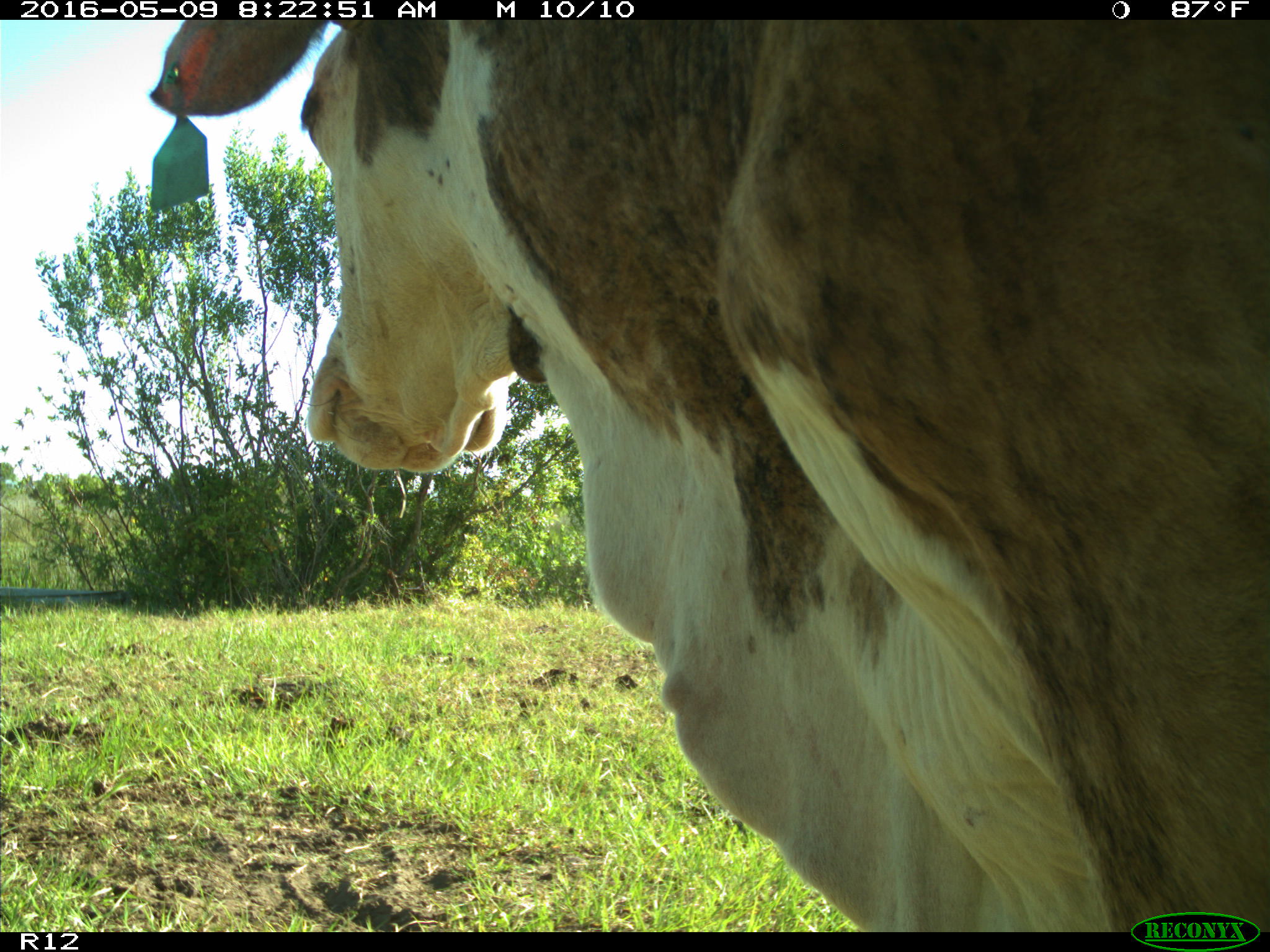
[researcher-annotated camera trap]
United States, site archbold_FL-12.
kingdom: Animalia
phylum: Chordata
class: Mammalia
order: Artiodactyla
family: Bovidae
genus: Bos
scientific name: Bos taurus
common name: domestic cow